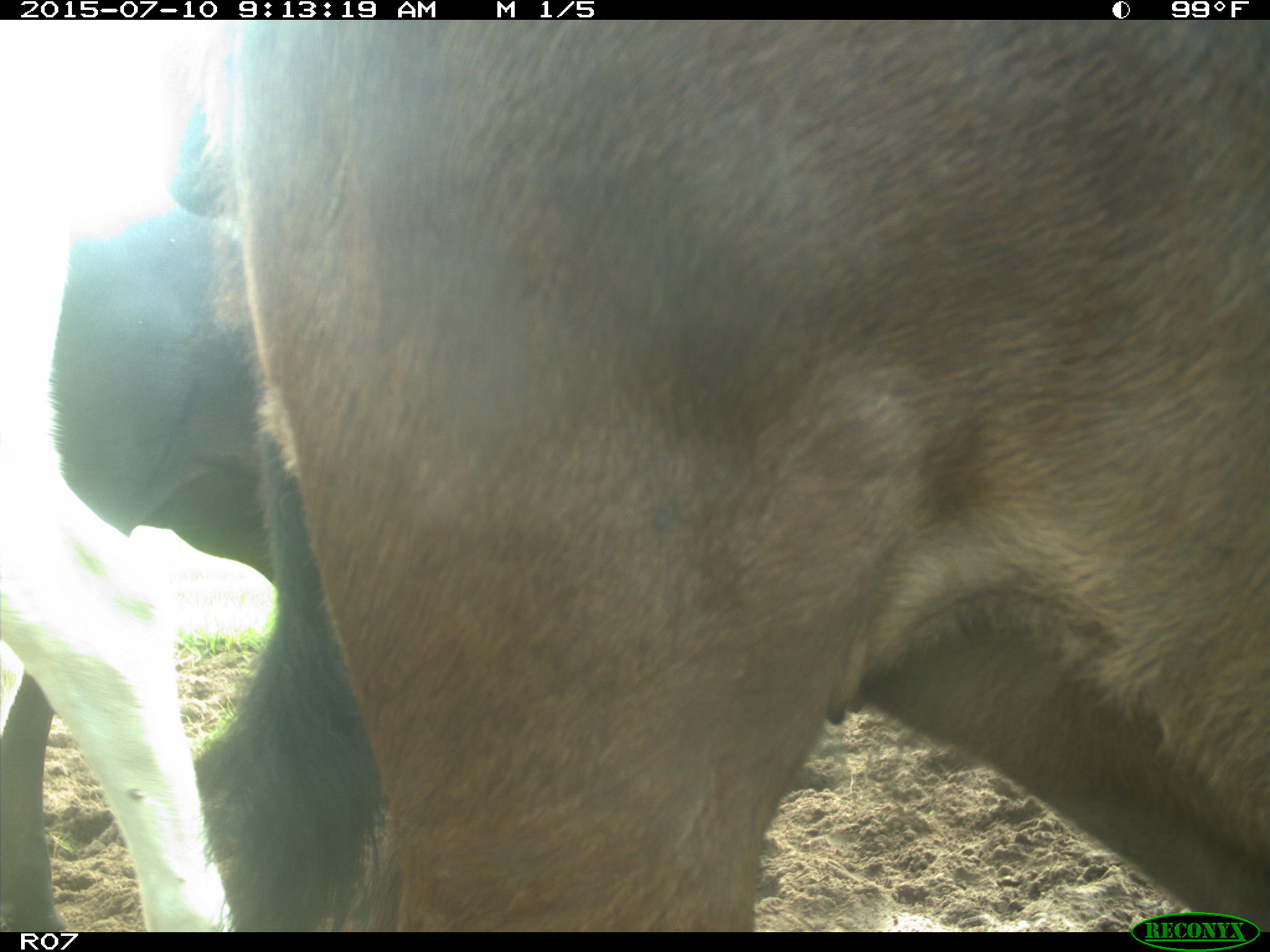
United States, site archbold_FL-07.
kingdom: Animalia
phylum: Chordata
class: Mammalia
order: Artiodactyla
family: Bovidae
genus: Bos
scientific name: Bos taurus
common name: domestic cow